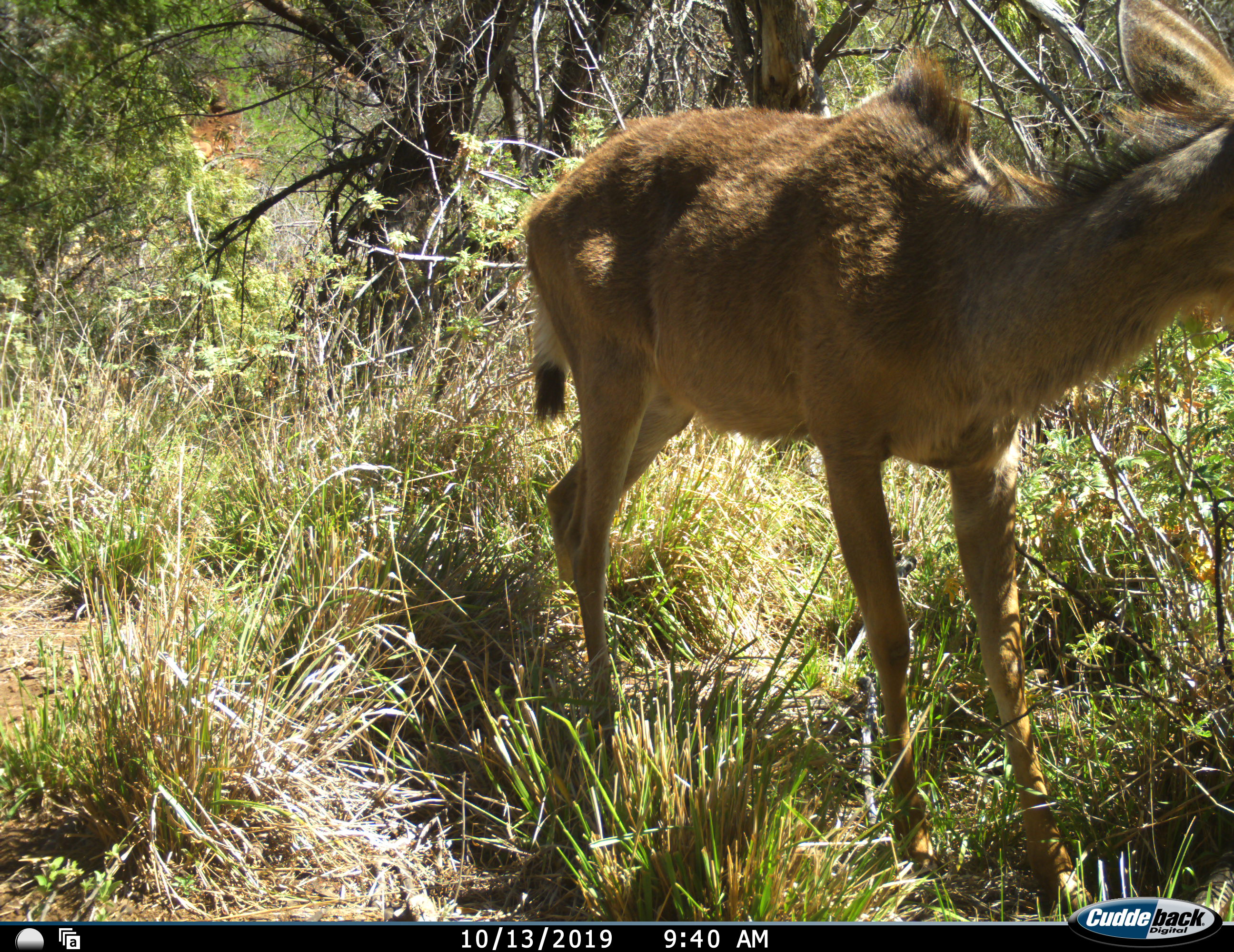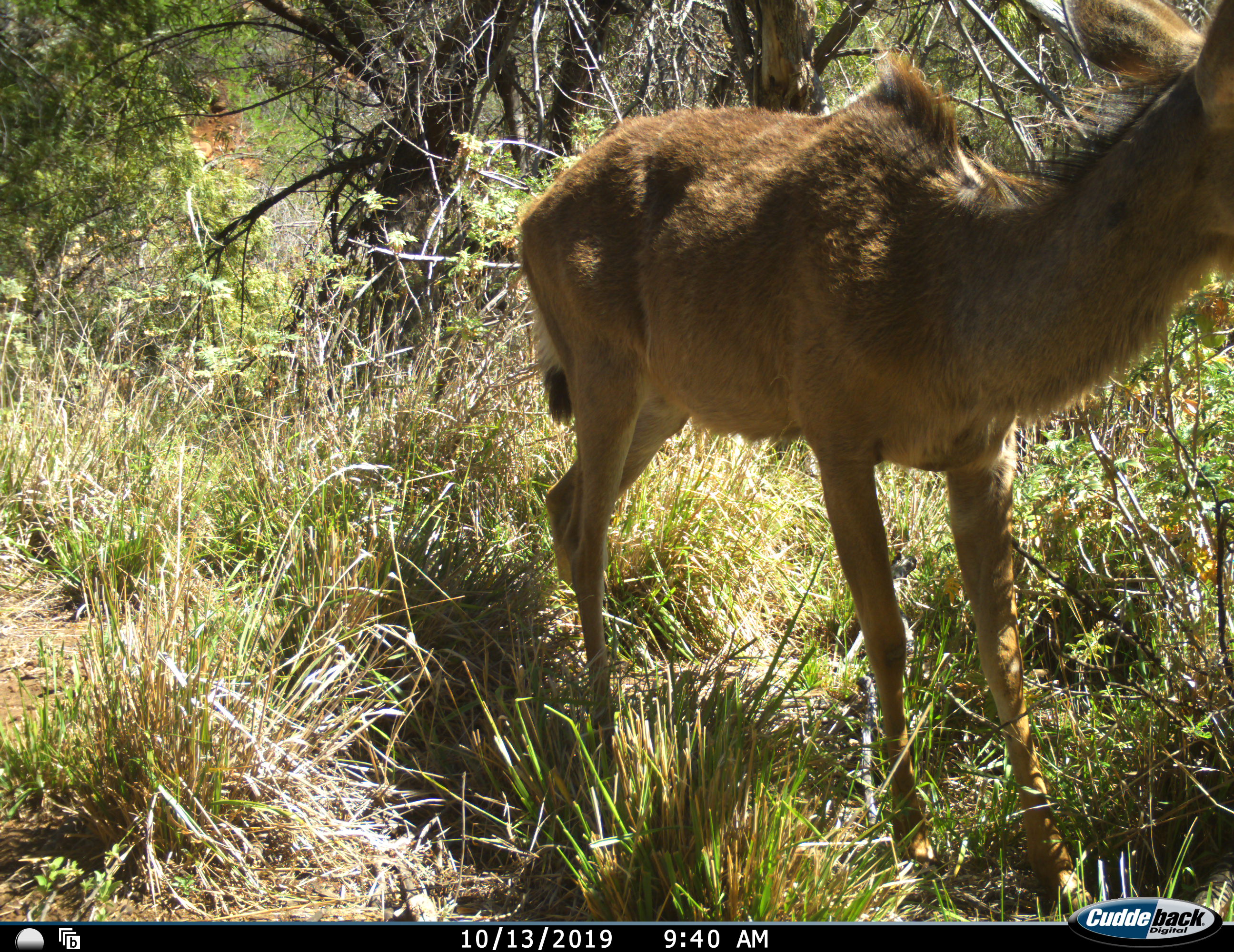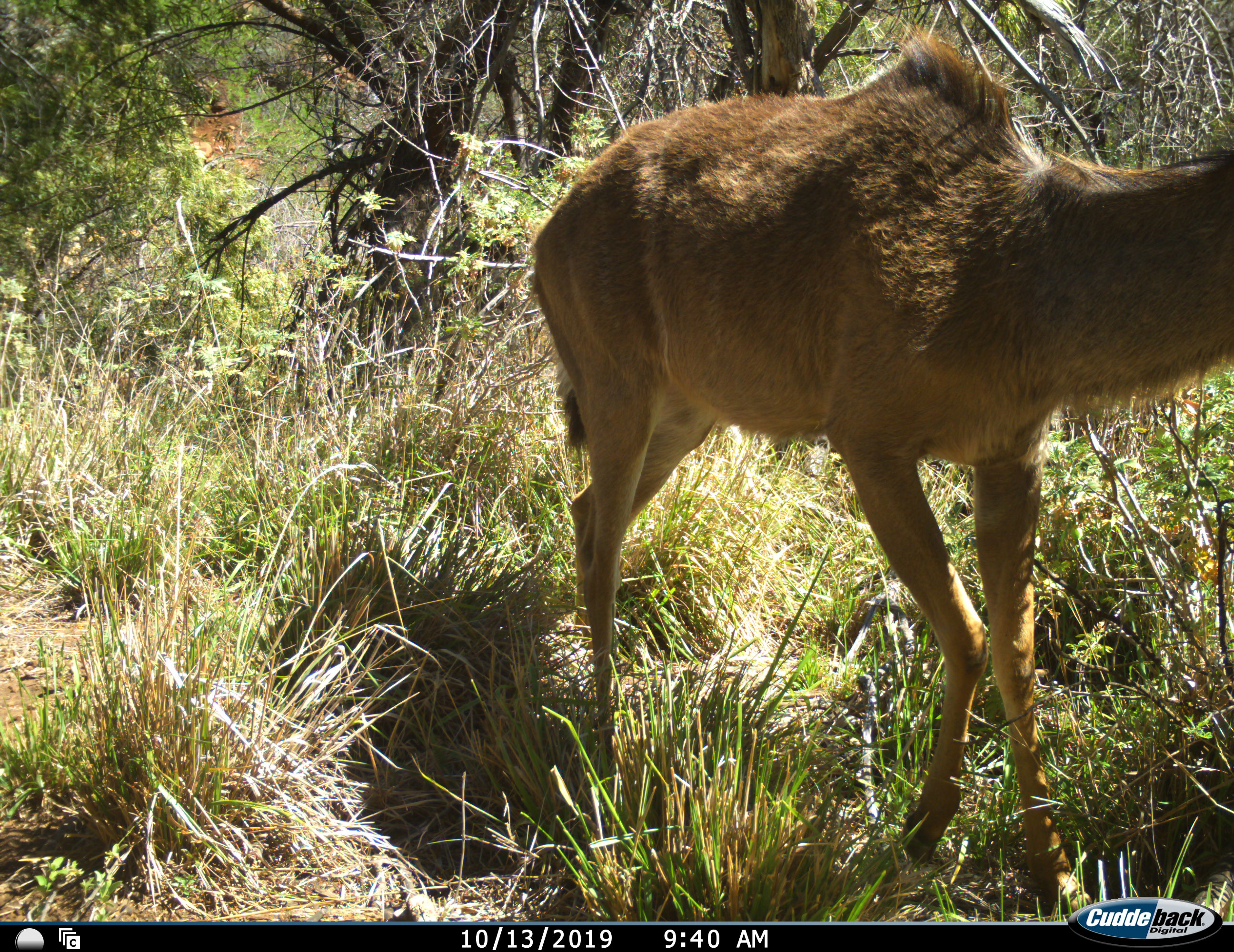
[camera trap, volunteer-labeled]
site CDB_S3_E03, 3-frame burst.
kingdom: Animalia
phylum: Chordata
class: Mammalia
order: Artiodactyla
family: Bovidae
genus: Tragelaphus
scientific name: Tragelaphus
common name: kudu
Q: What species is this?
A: Kudu (Tragelaphus).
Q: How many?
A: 1.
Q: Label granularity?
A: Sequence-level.